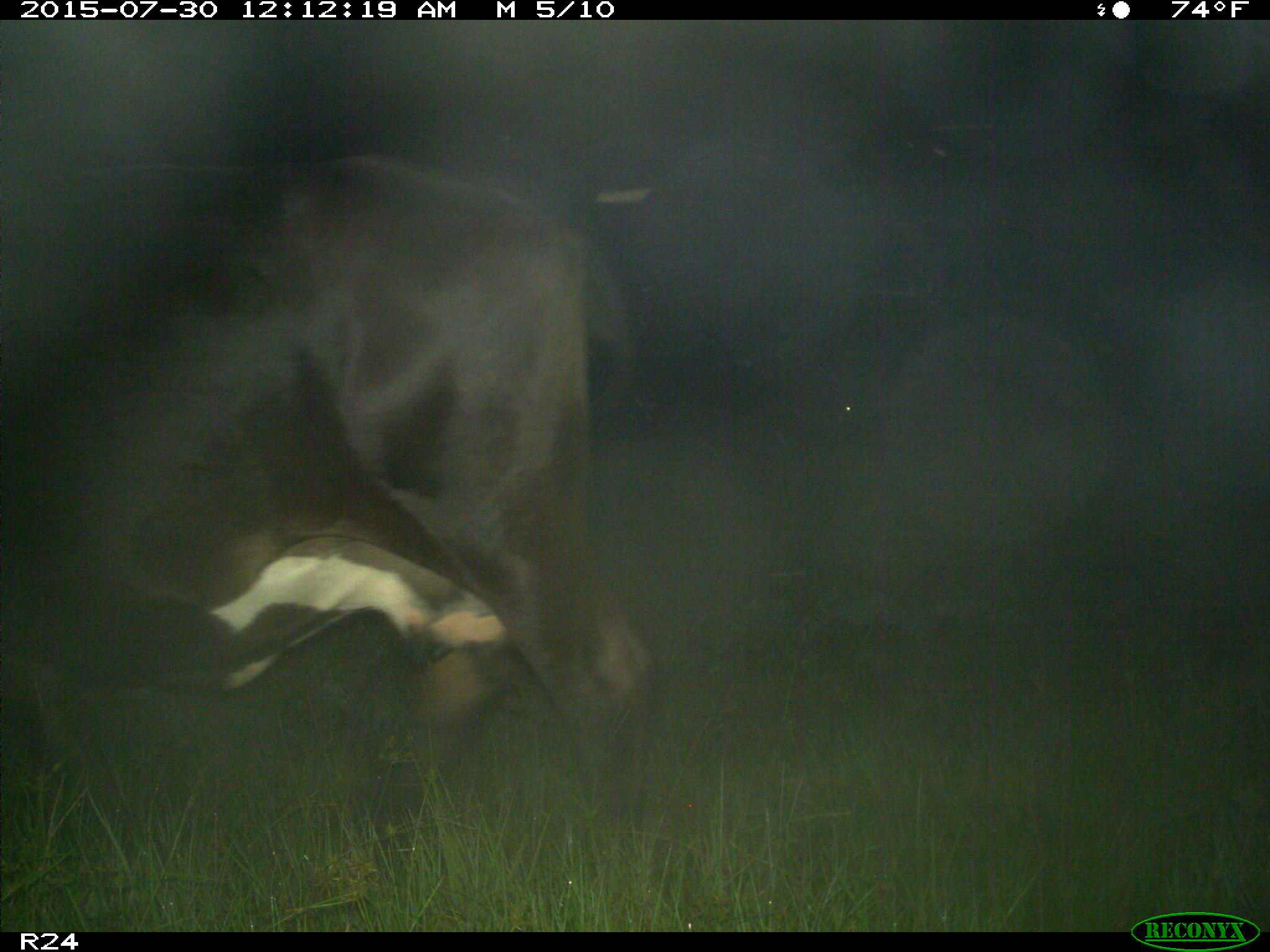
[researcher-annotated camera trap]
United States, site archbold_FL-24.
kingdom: Animalia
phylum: Chordata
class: Mammalia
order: Artiodactyla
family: Bovidae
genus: Bos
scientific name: Bos taurus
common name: domestic cow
Bos taurus (domestic cow).